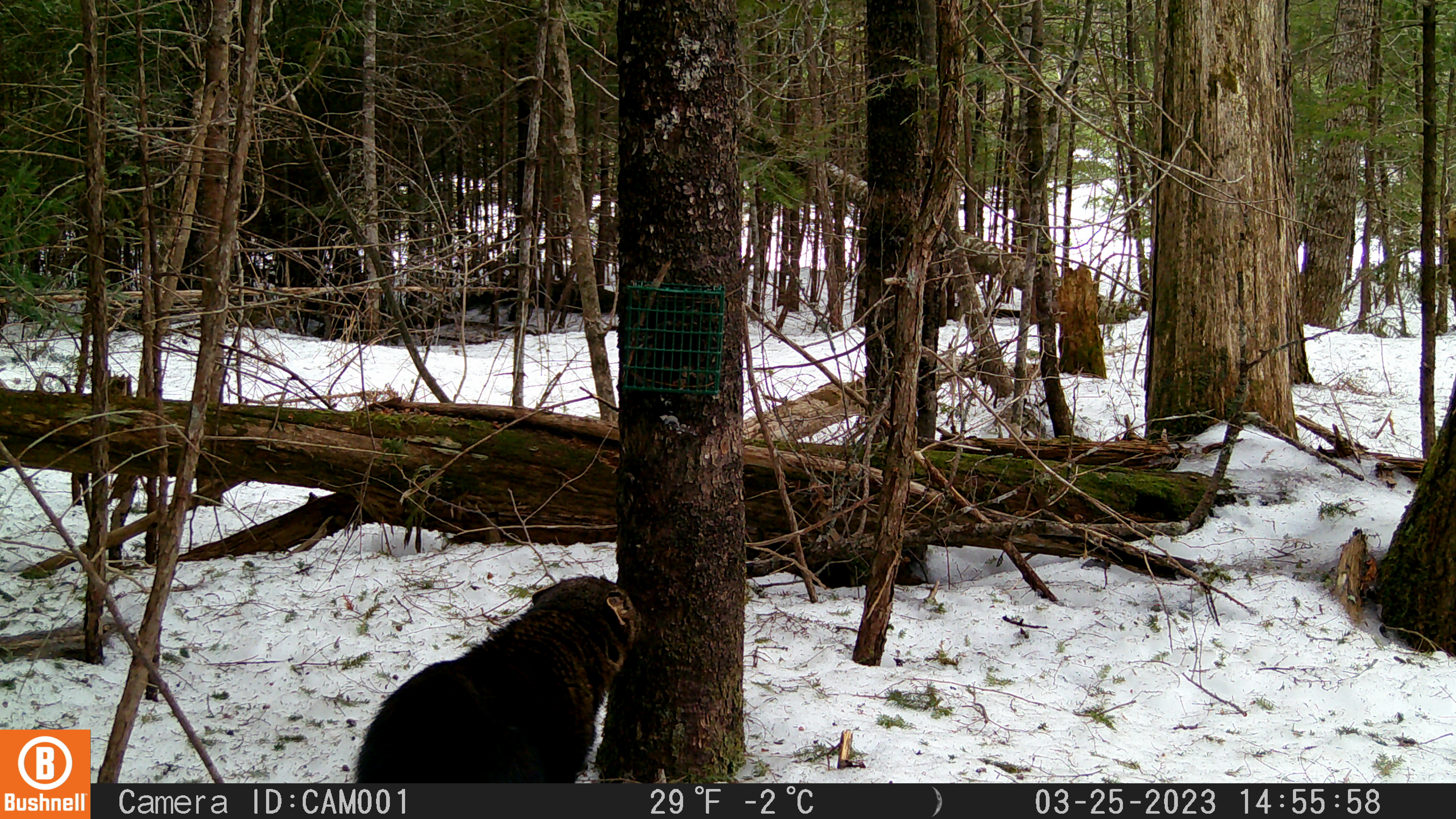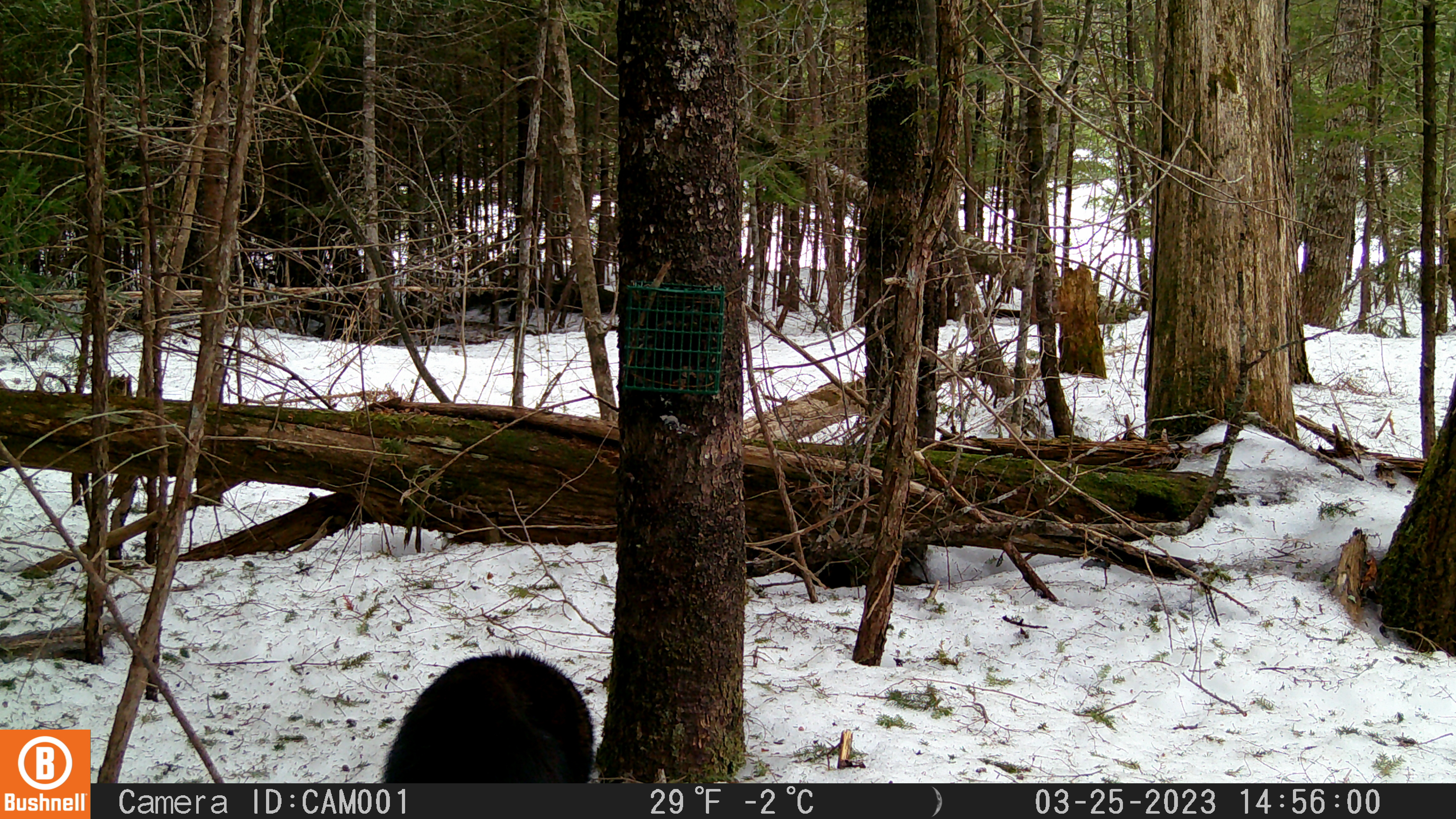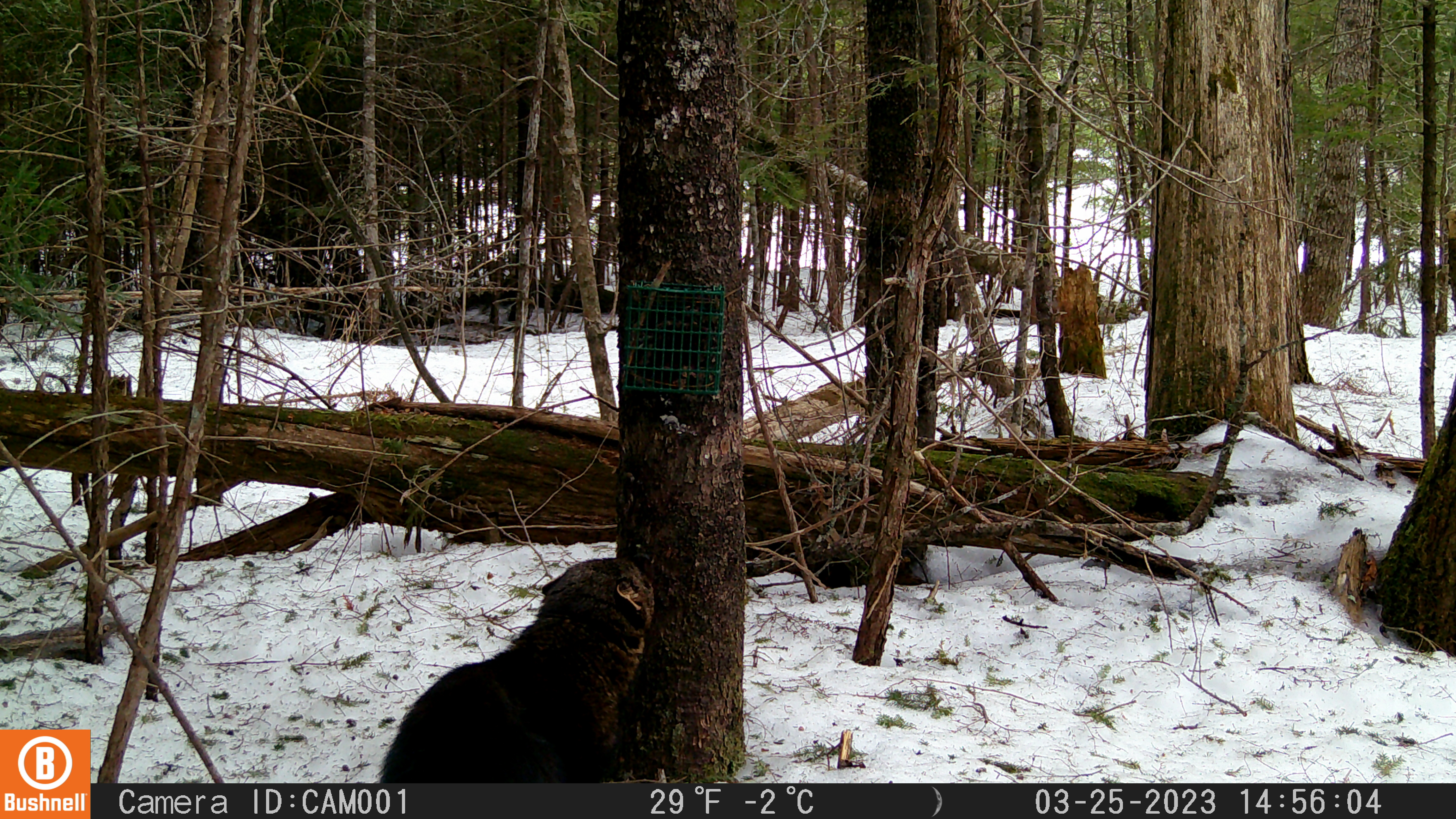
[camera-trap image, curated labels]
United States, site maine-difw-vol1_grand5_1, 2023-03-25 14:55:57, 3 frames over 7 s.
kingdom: Animalia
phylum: Chordata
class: Mammalia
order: Carnivora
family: Mustelidae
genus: Pekania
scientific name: Pekania pennanti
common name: fisher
Fisher (Pekania pennanti).